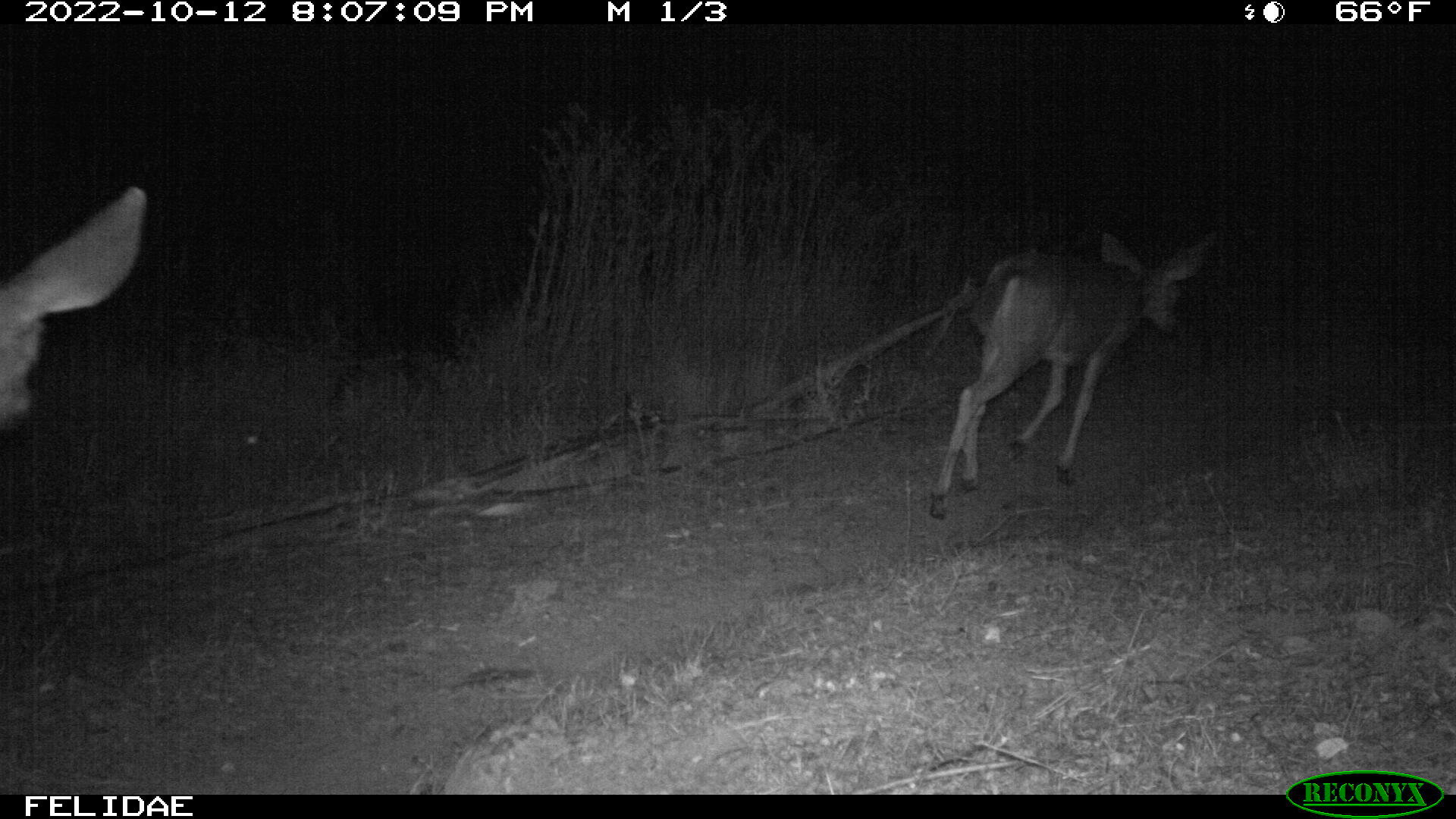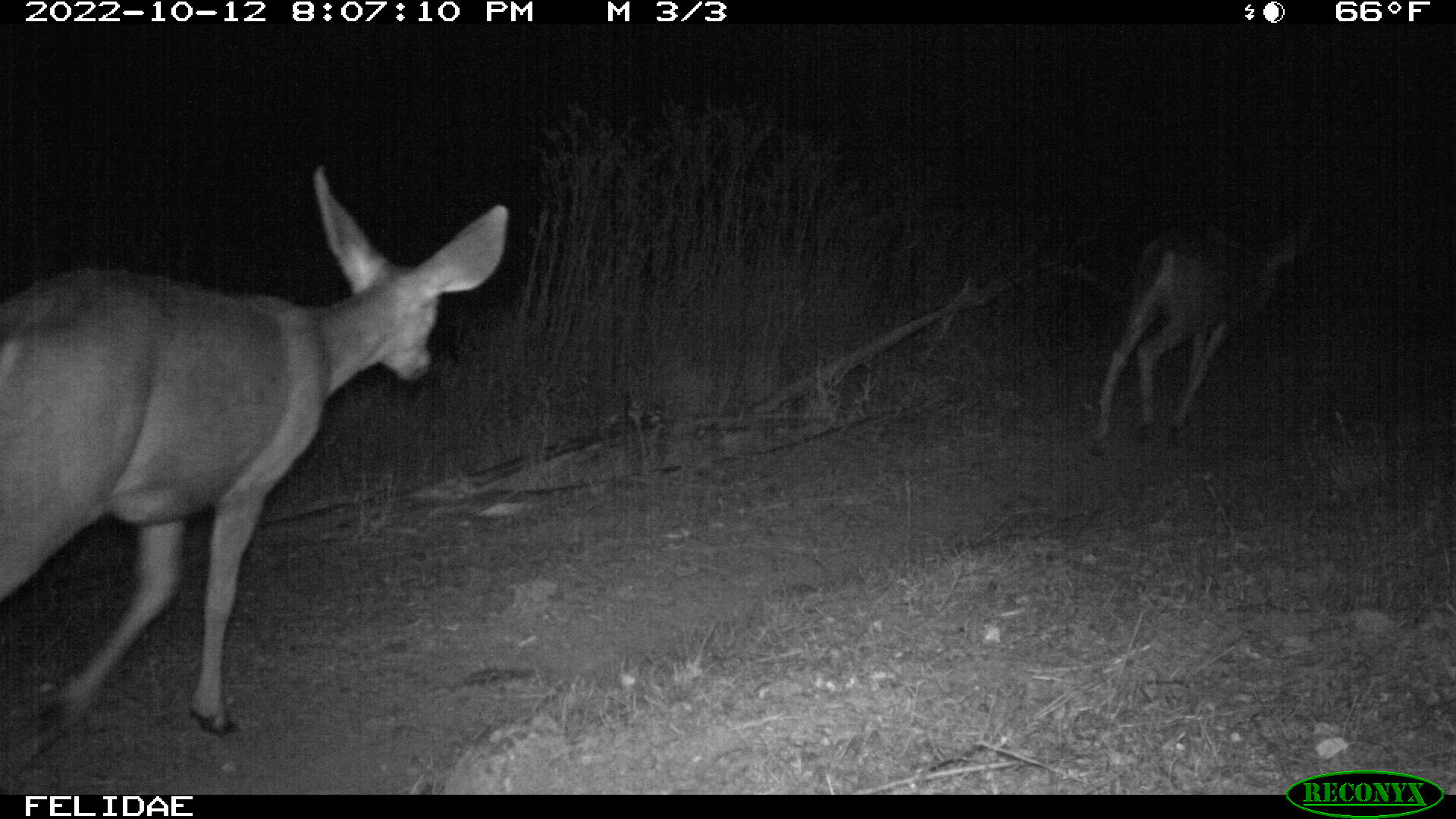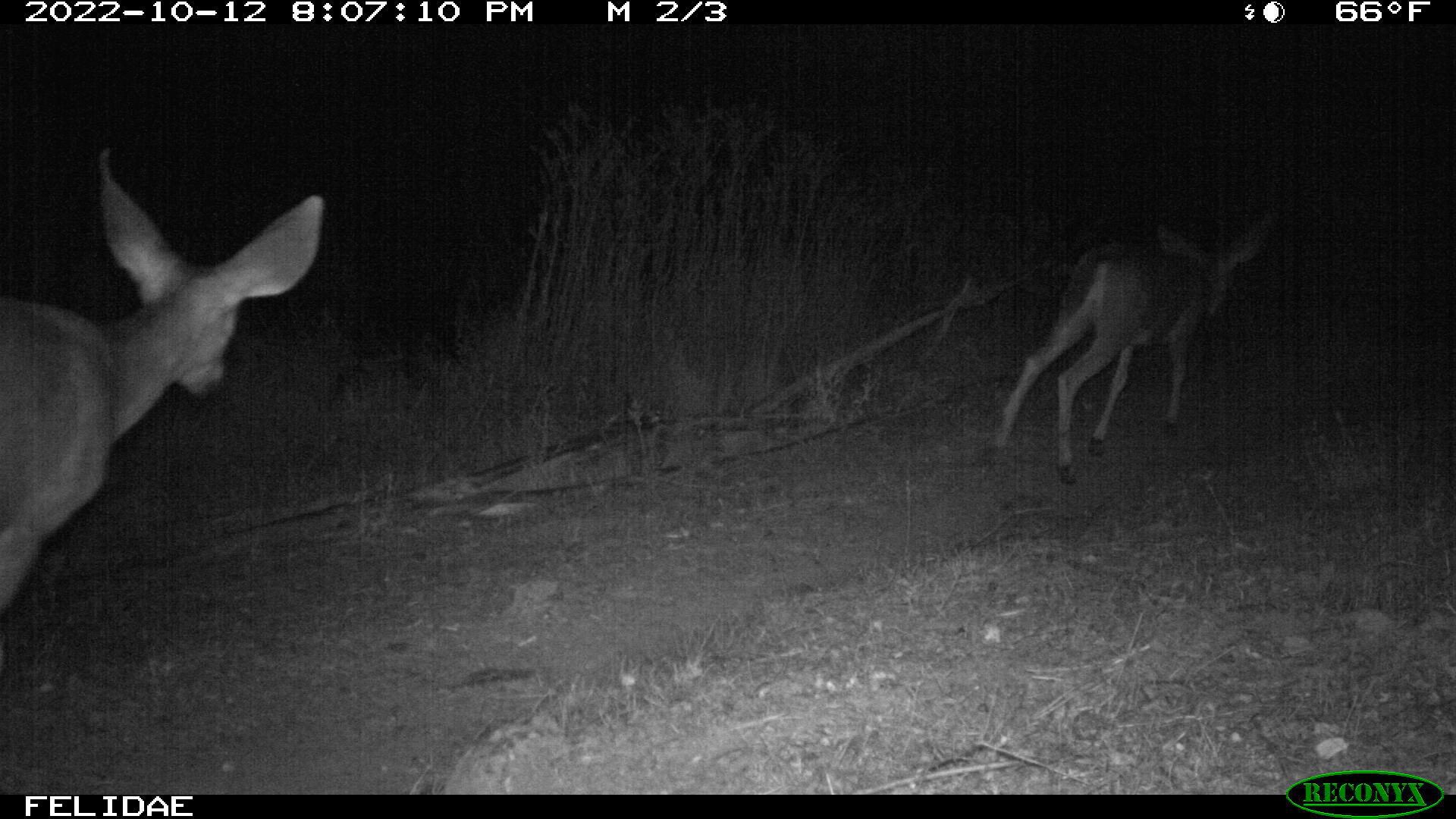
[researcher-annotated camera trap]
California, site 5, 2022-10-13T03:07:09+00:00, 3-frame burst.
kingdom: Animalia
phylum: Chordata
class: Mammalia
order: Artiodactyla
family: Cervidae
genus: Odocoileus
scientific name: Odocoileus hemionus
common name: mule deer